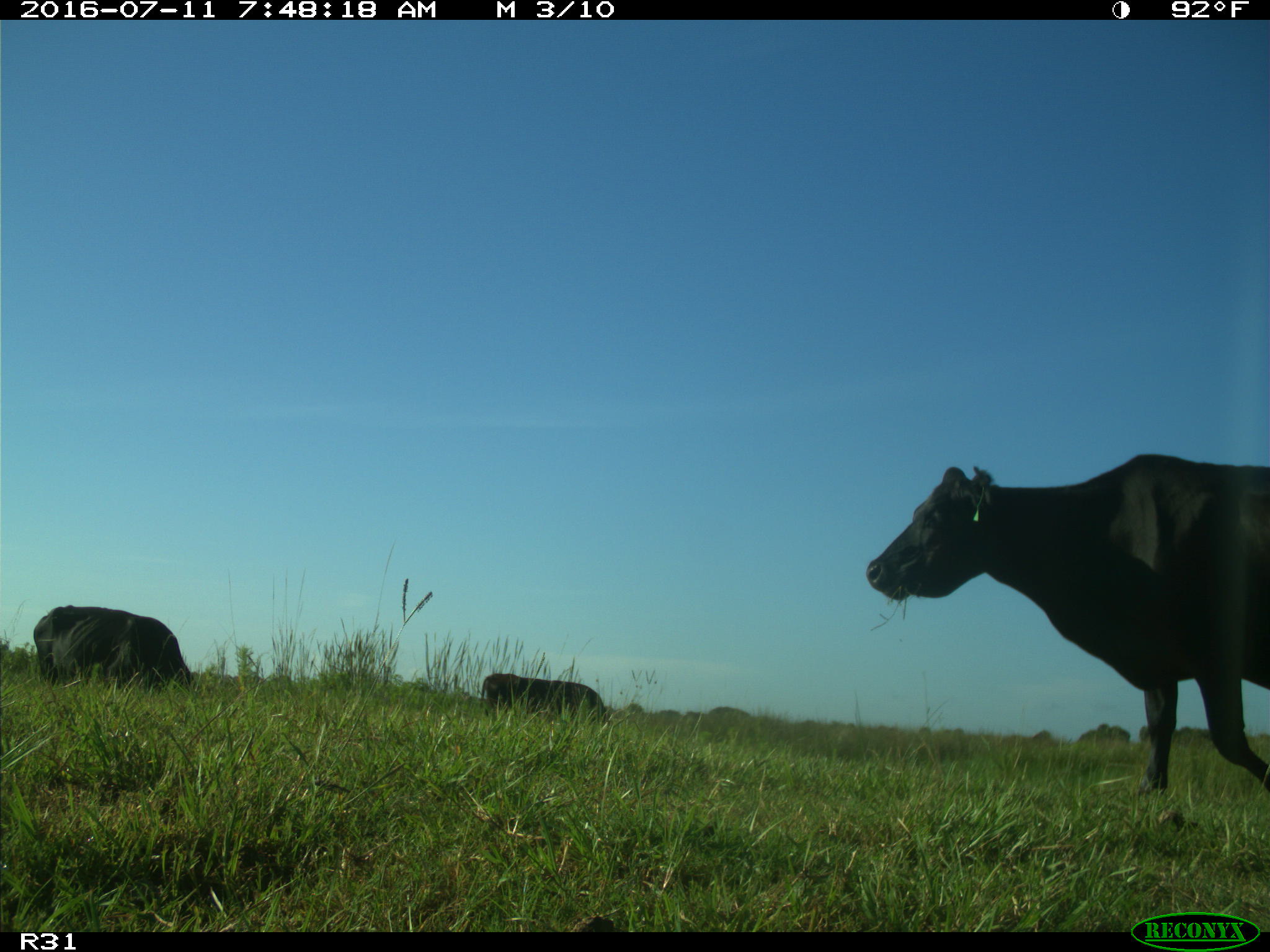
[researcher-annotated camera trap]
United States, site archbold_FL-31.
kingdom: Animalia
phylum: Chordata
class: Mammalia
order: Artiodactyla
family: Bovidae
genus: Bos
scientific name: Bos taurus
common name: domestic cow